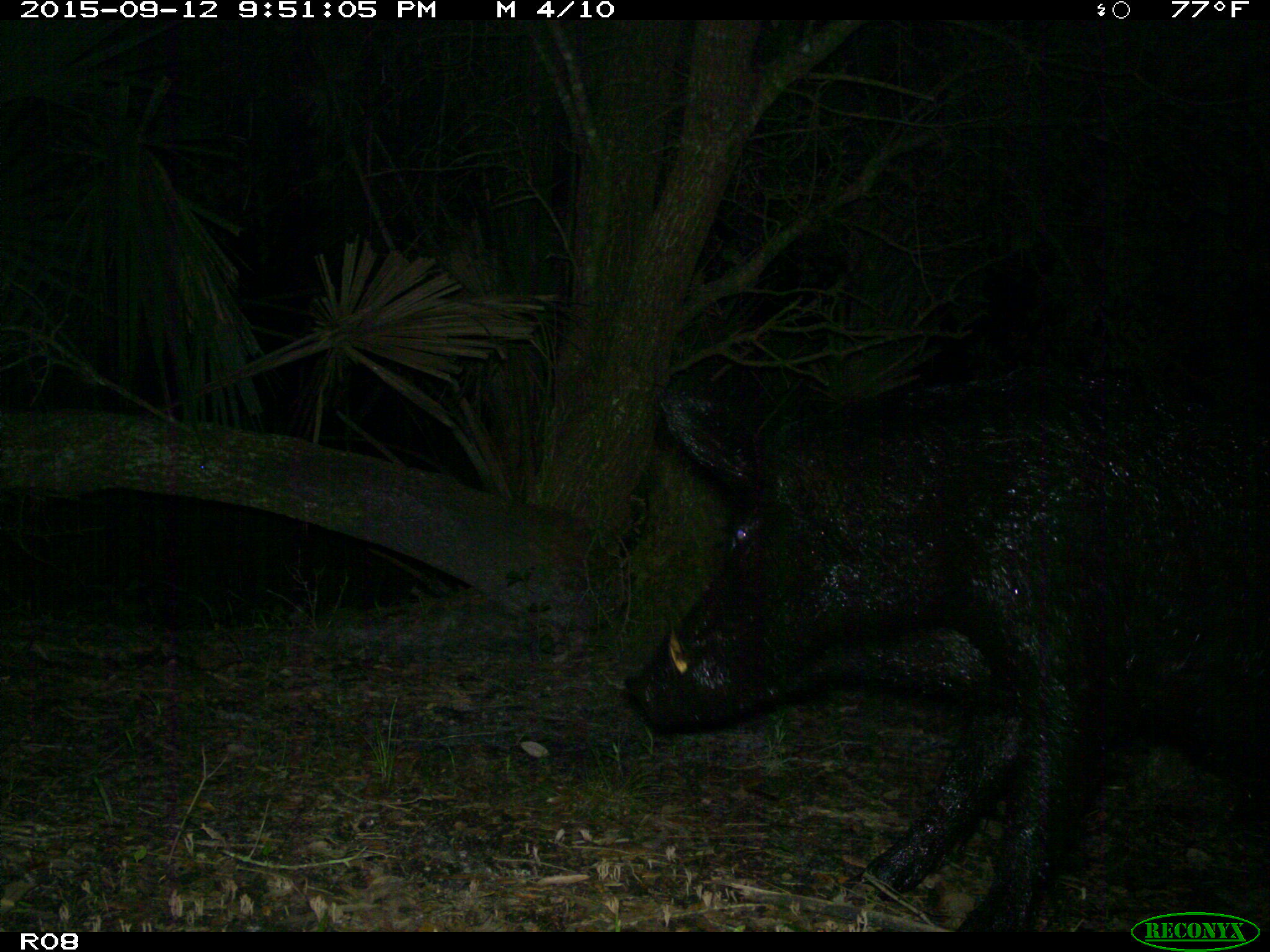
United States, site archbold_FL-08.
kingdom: Animalia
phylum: Chordata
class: Mammalia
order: Artiodactyla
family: Suidae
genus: Sus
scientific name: Sus scrofa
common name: wild boar